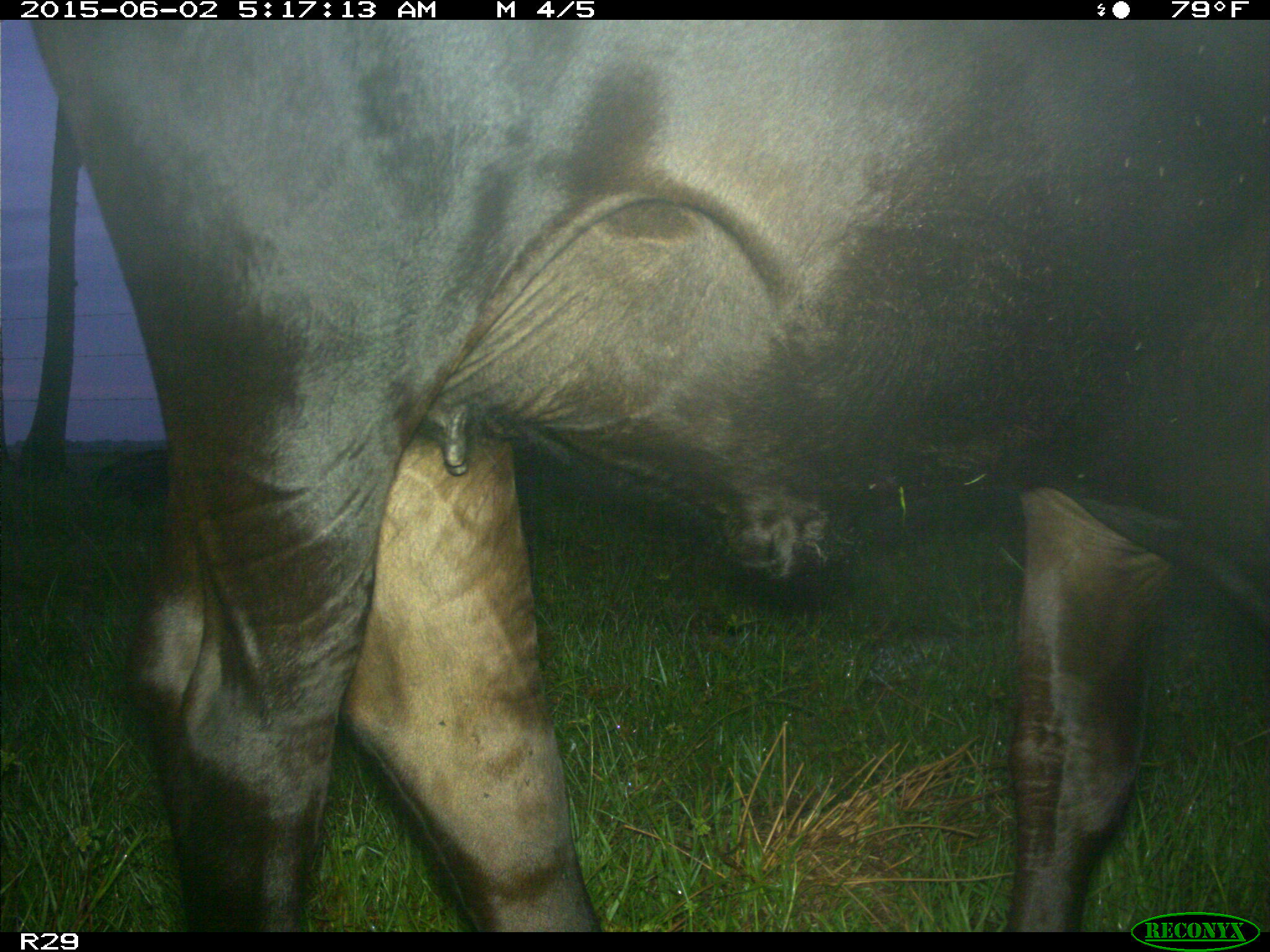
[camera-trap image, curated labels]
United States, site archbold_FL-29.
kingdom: Animalia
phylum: Chordata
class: Mammalia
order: Artiodactyla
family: Bovidae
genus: Bos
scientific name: Bos taurus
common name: domestic cow